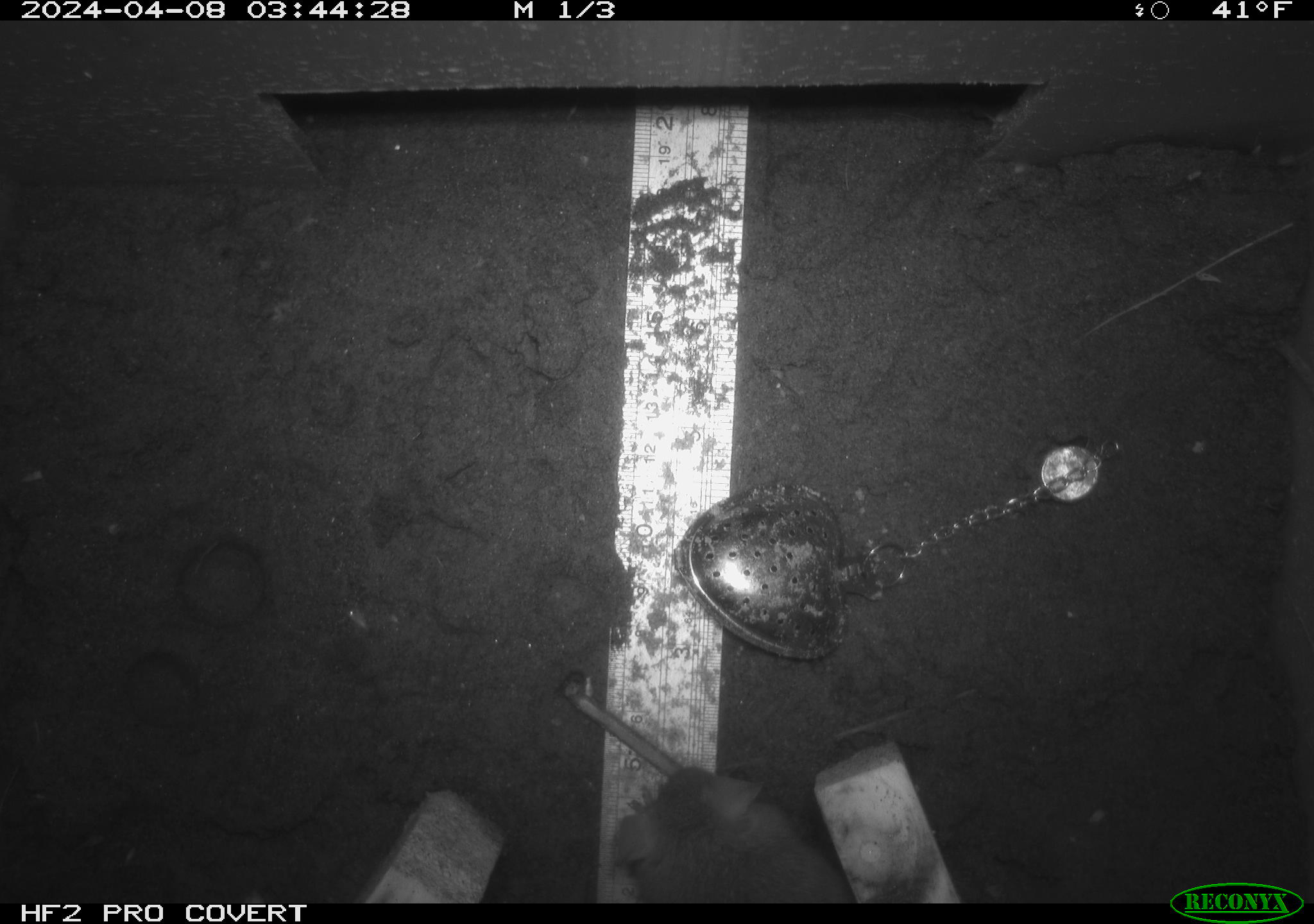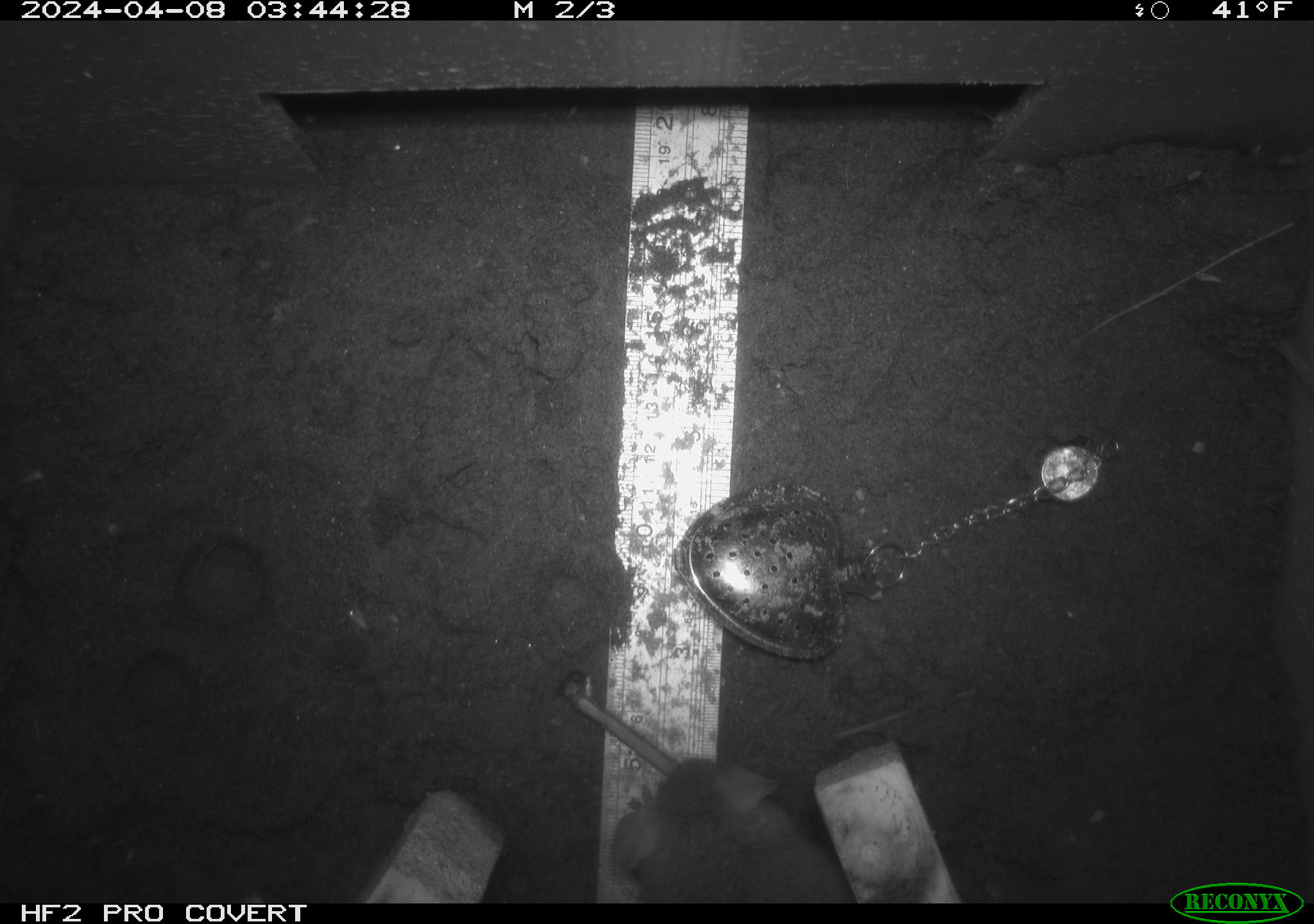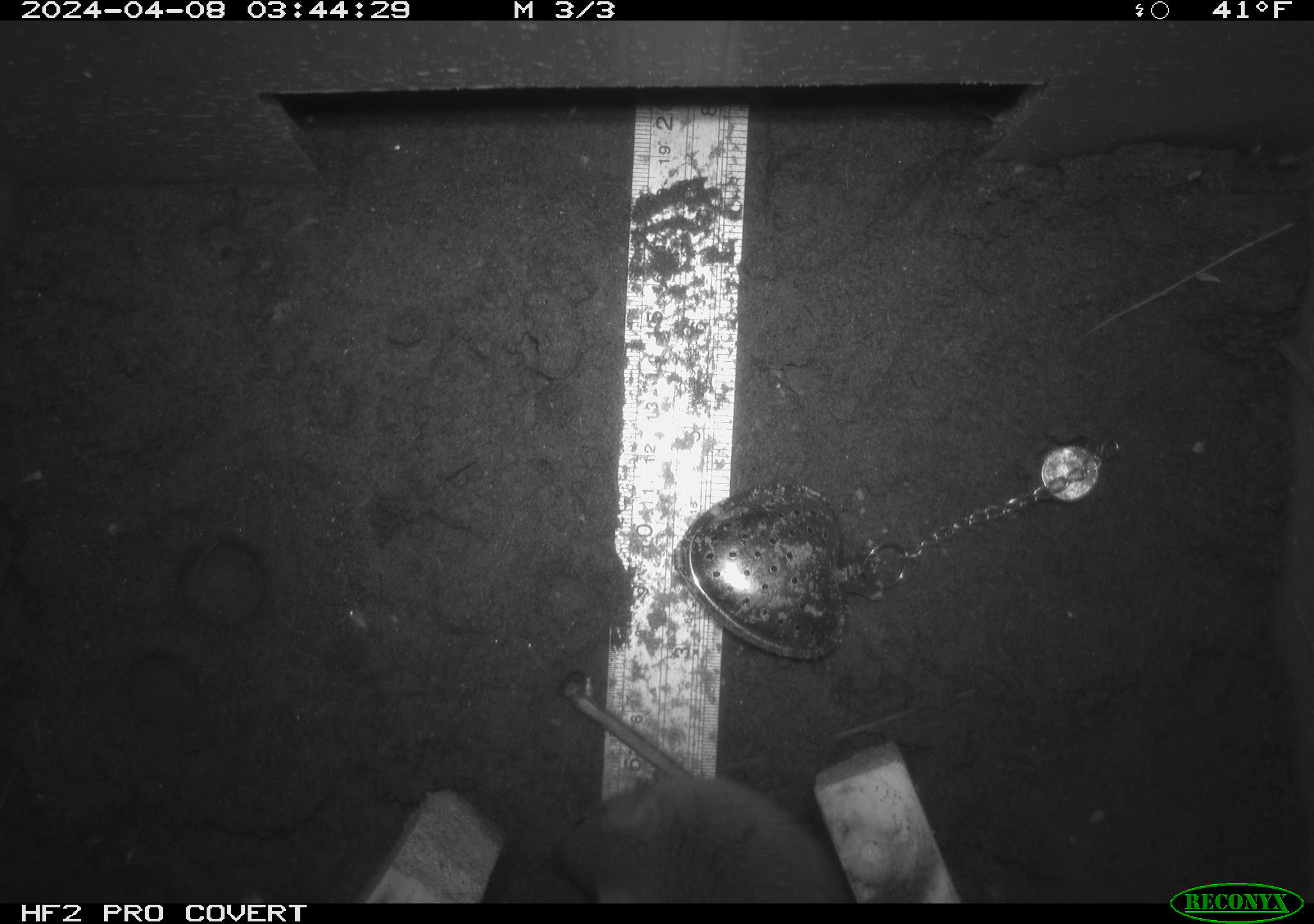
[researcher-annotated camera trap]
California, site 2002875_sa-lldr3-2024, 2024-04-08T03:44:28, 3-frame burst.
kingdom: Animalia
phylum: Chordata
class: Mammalia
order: Rodentia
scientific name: Rodentia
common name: rodent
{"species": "rodent (Rodentia)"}